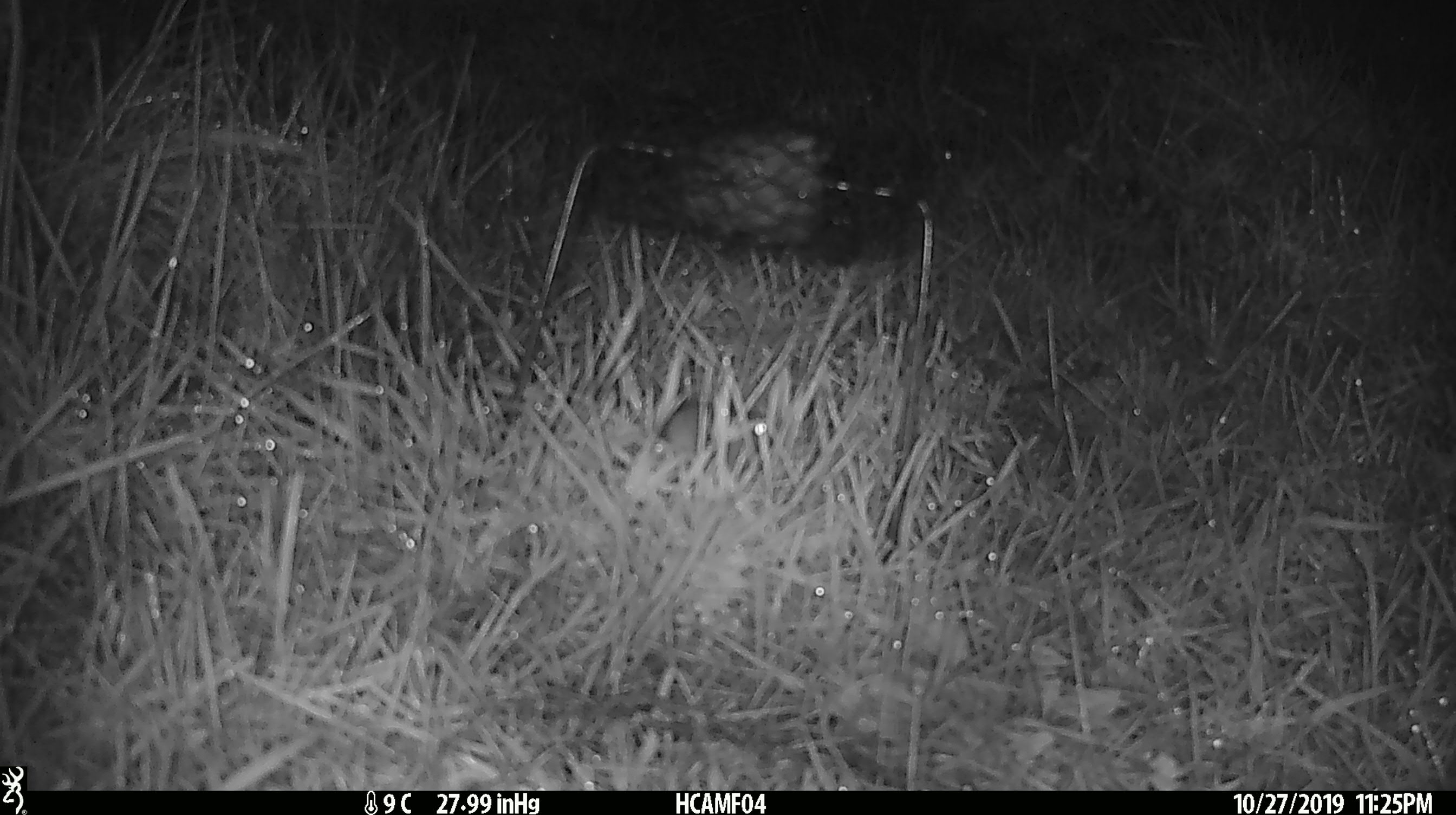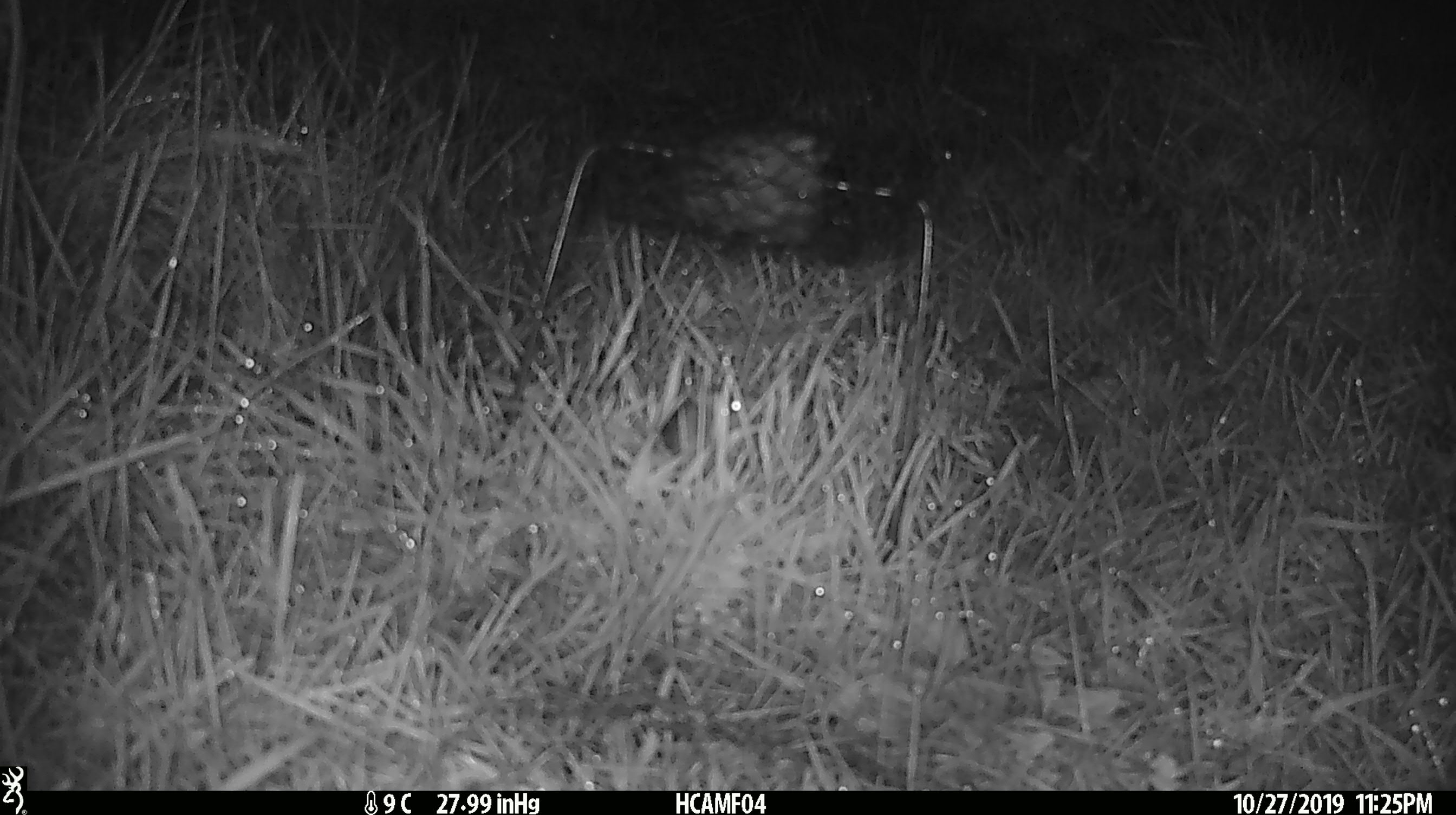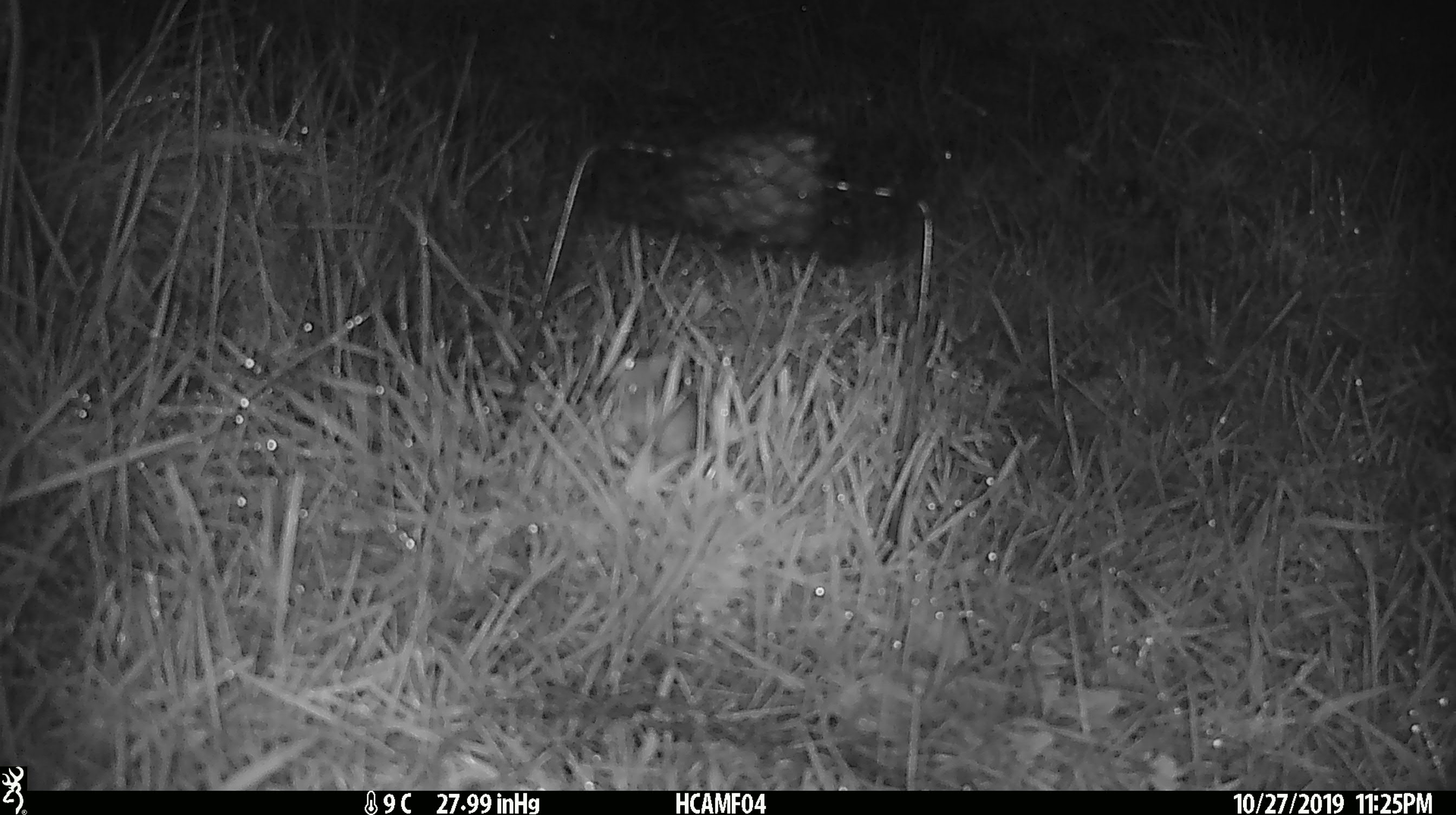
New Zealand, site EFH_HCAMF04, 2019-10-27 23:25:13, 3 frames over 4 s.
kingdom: Animalia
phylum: Chordata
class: Mammalia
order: Rodentia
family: Muridae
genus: Mus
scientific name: Mus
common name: mouse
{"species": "mouse (Mus)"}